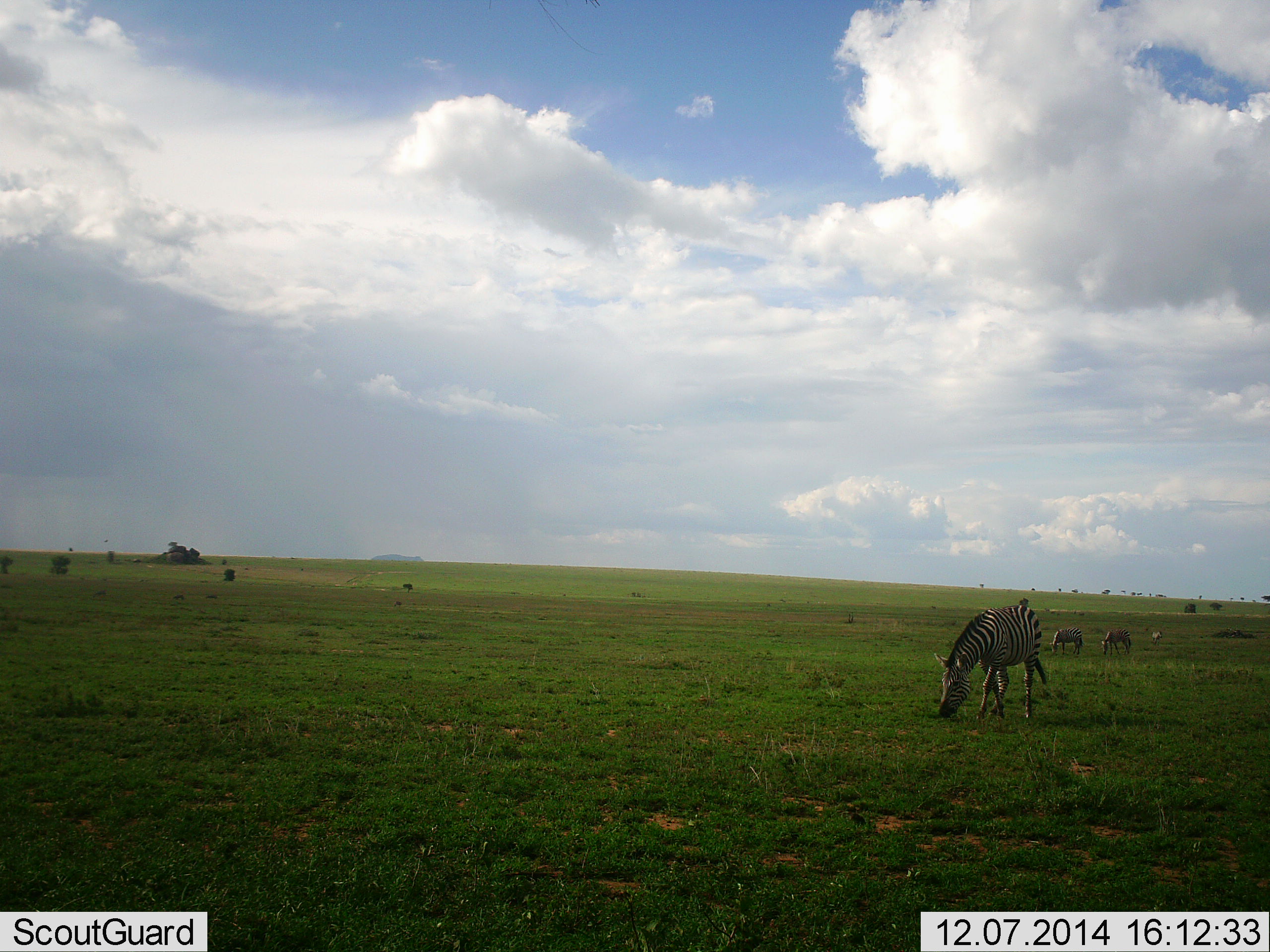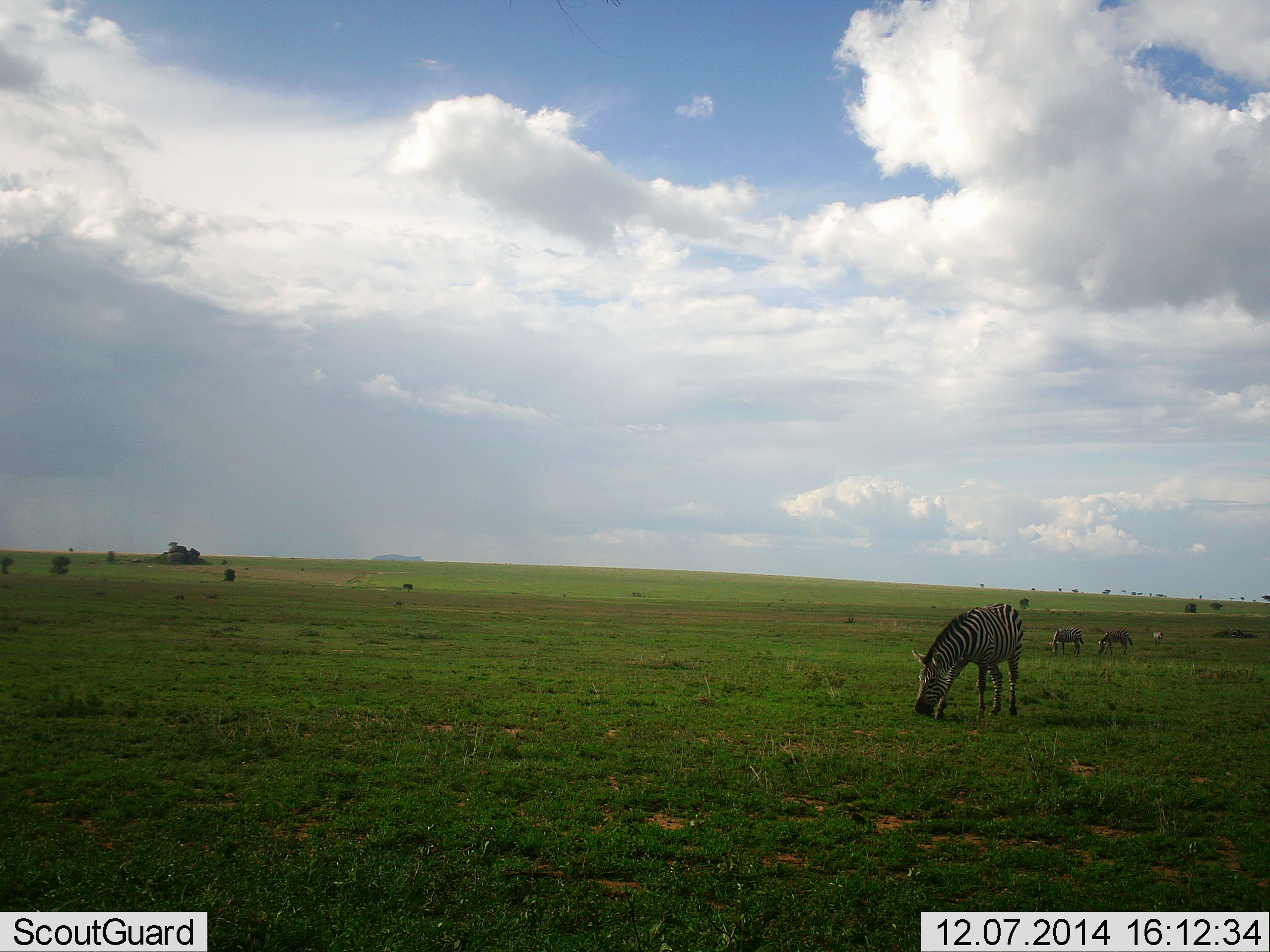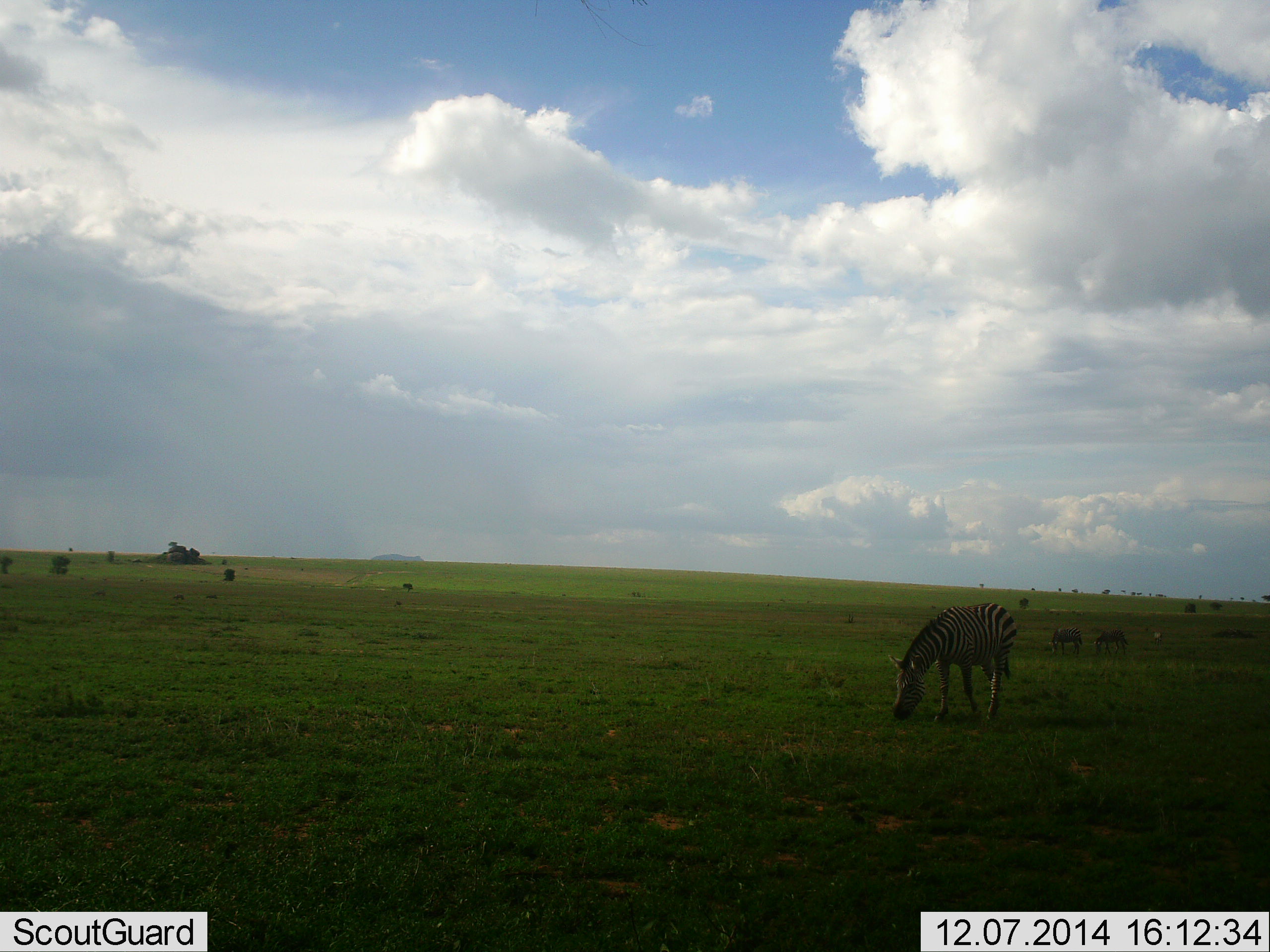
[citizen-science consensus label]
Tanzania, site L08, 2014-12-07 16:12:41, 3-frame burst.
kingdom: Animalia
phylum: Chordata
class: Mammalia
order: Perissodactyla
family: Equidae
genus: Equus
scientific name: Equus quagga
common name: plains zebra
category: zebra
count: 3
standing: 10%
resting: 0%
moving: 0%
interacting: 0%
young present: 0%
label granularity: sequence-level